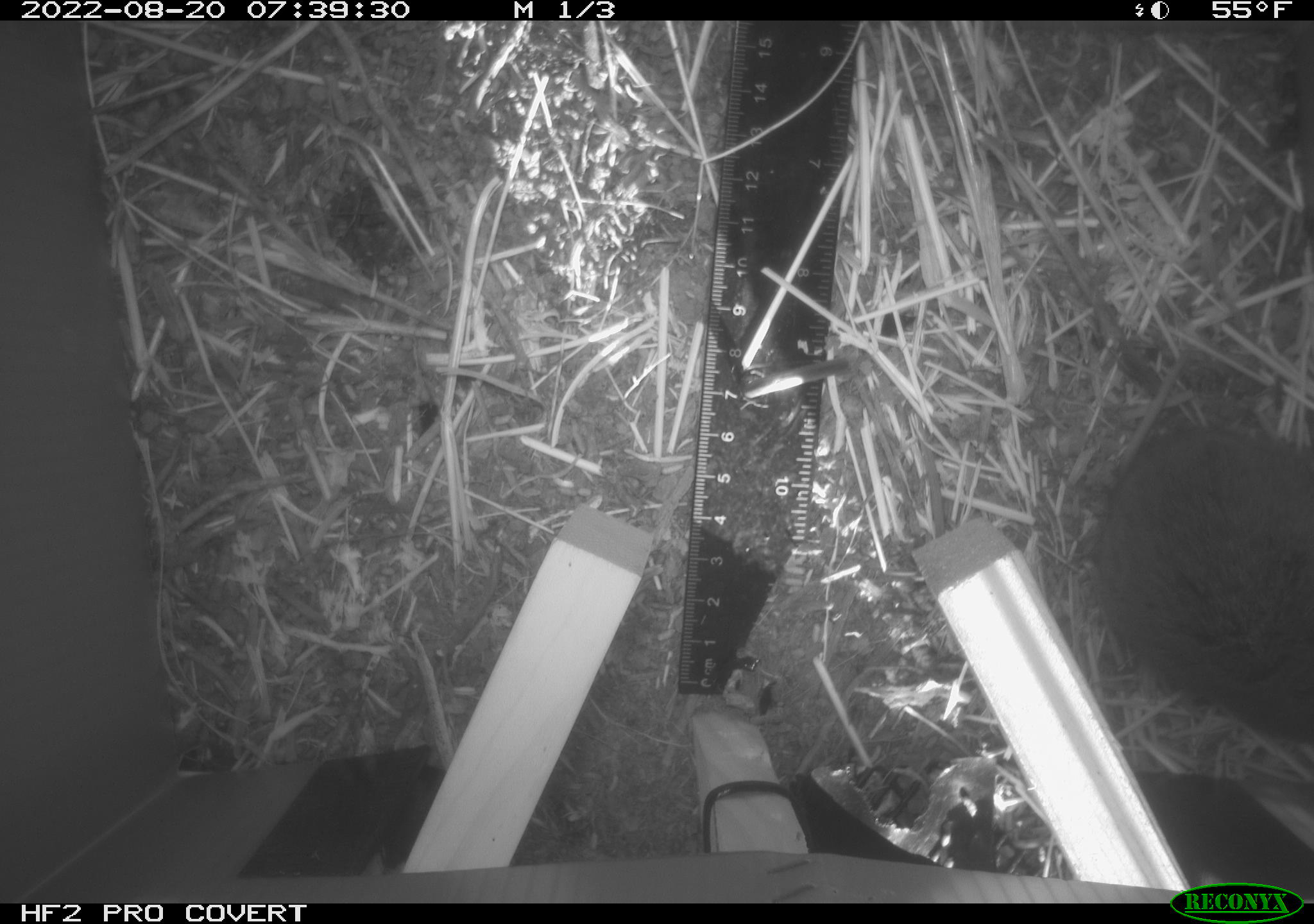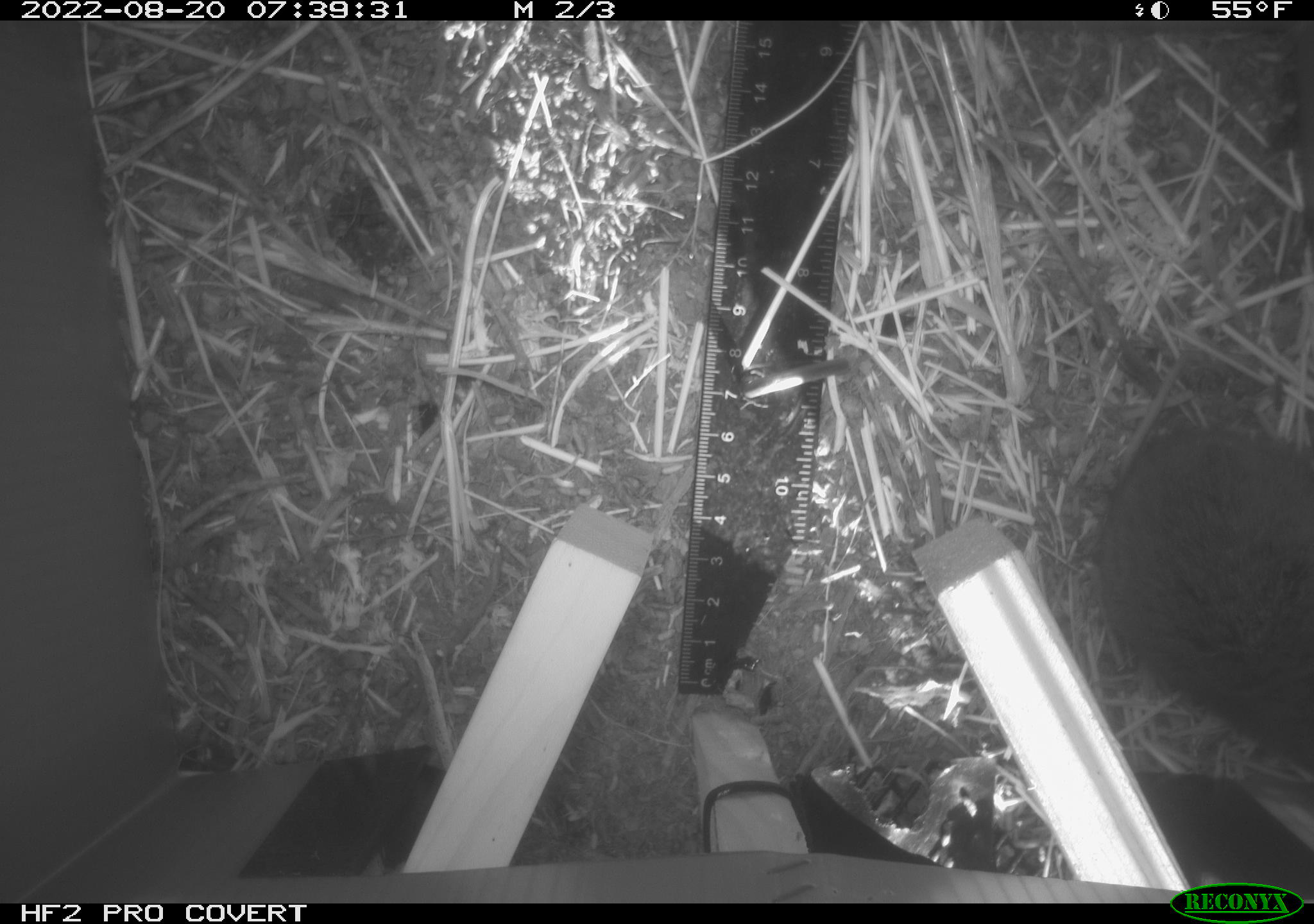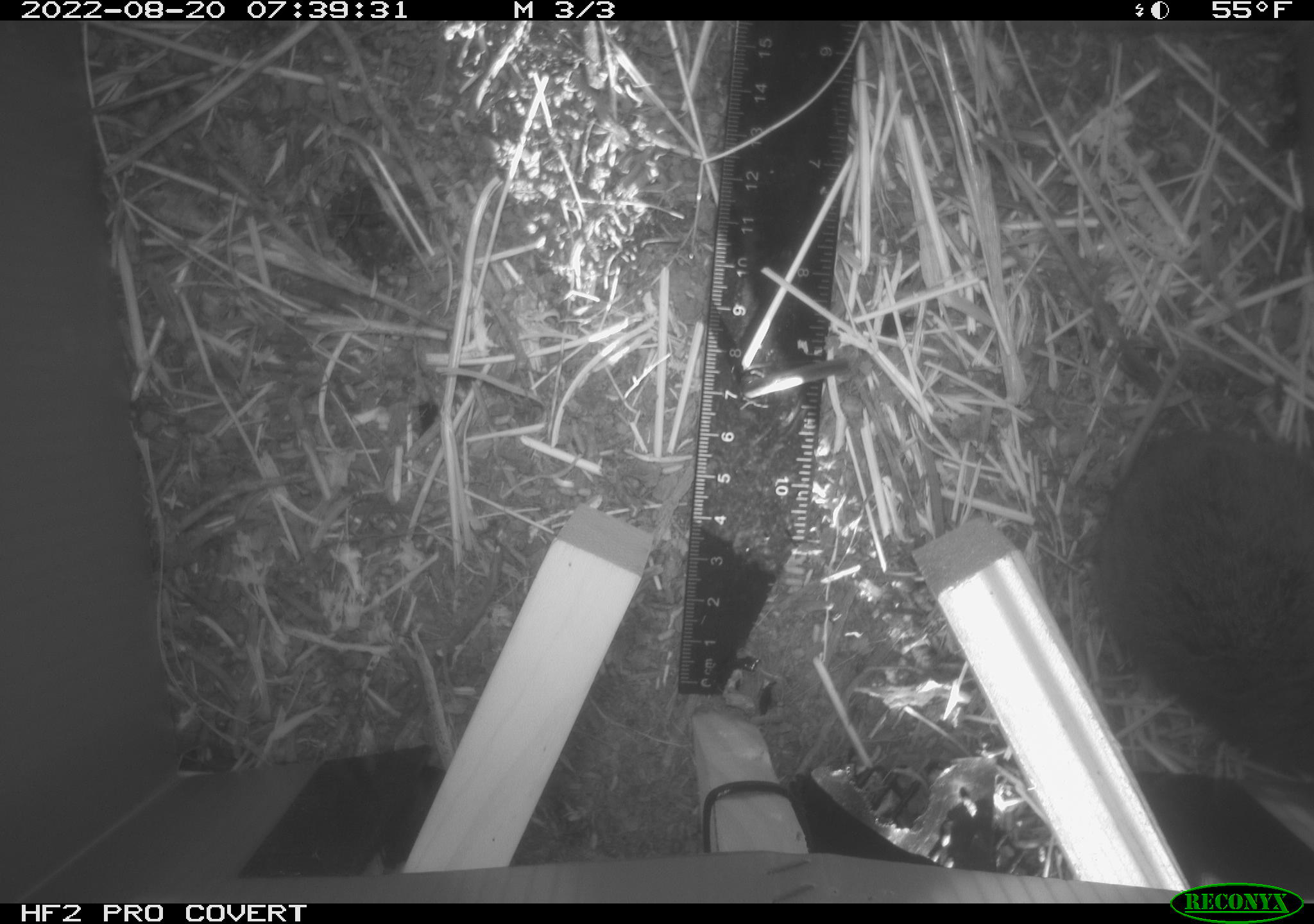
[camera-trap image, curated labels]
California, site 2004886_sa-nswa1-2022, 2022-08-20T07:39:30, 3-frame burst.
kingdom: Animalia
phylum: Chordata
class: Mammalia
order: Rodentia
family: Cricetidae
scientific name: Cricetidae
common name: hamsters, voles, lemmings, and allies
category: cricetidae family